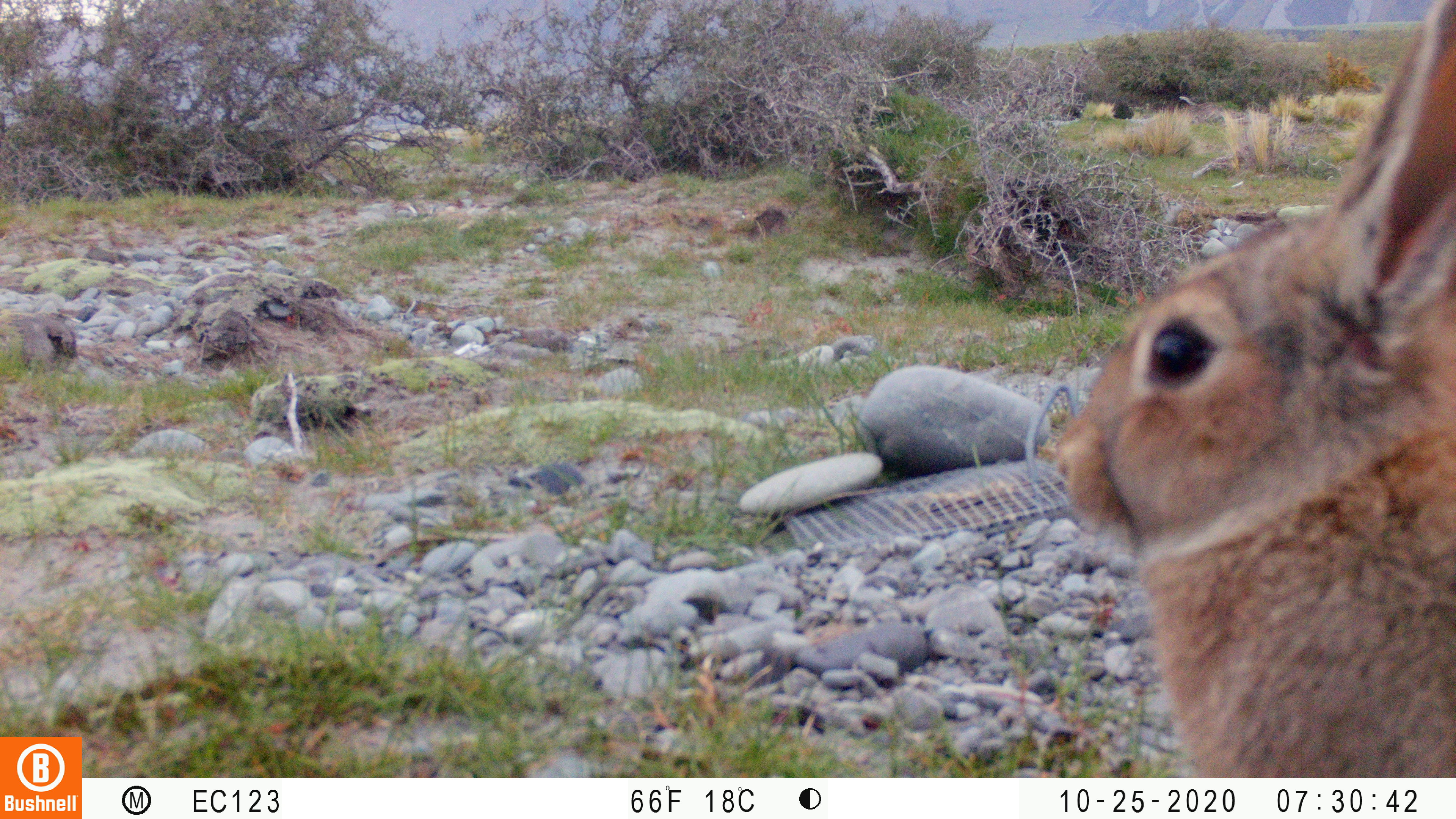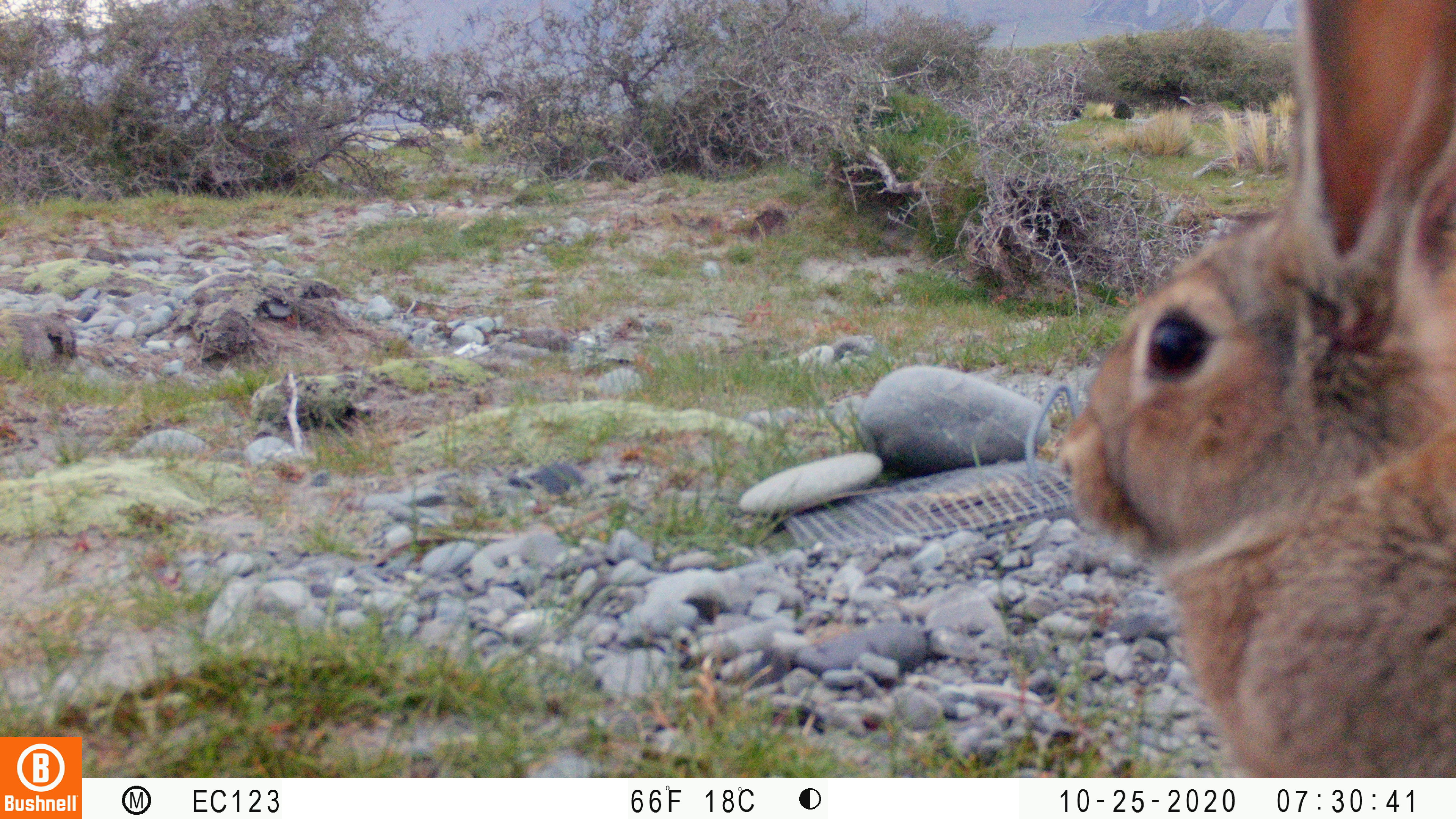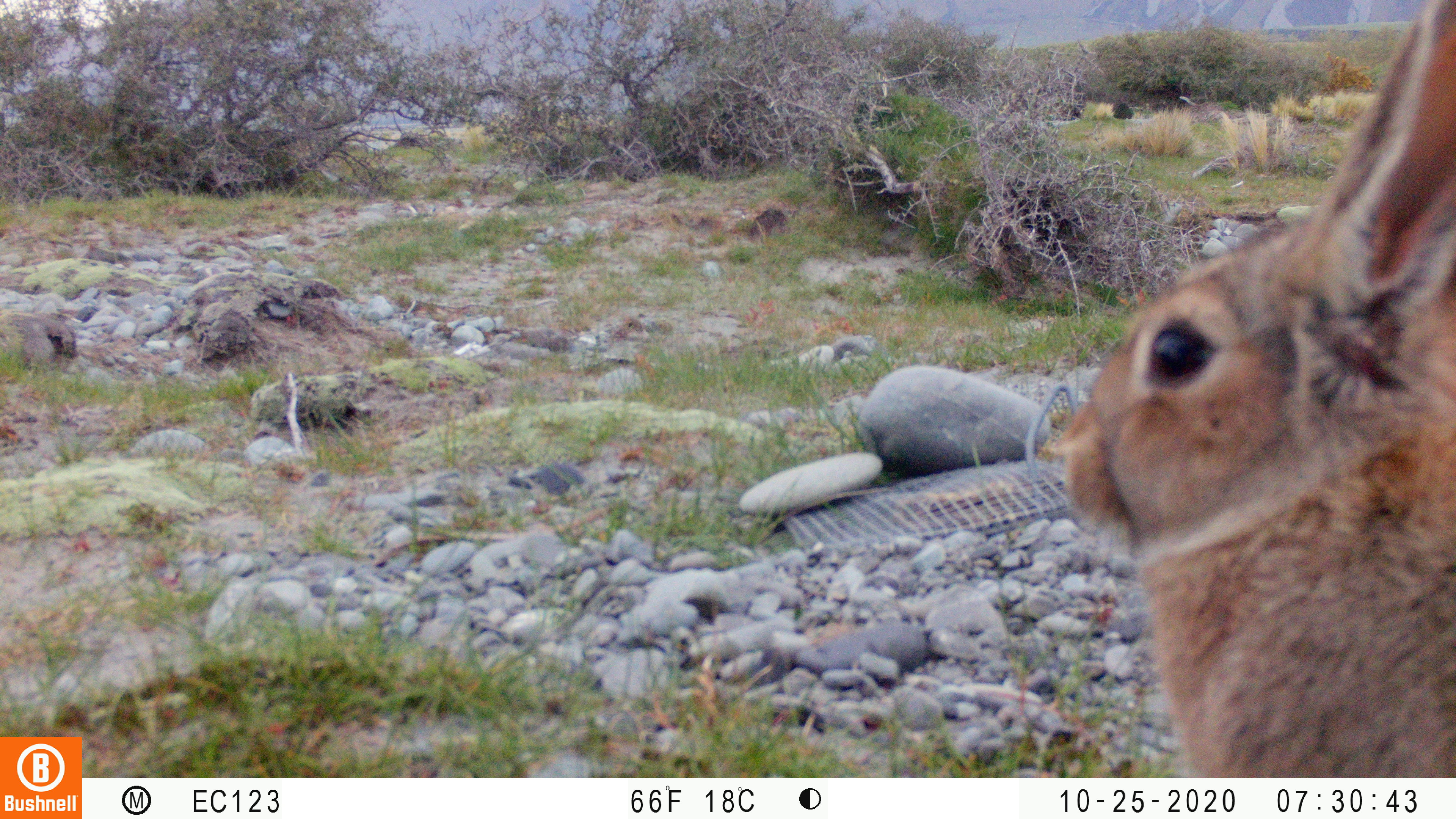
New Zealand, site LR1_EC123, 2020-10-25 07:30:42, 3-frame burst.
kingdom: Animalia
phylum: Chordata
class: Mammalia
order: Lagomorpha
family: Leporidae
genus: Oryctolagus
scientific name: Oryctolagus cuniculus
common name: european rabbit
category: rabbit